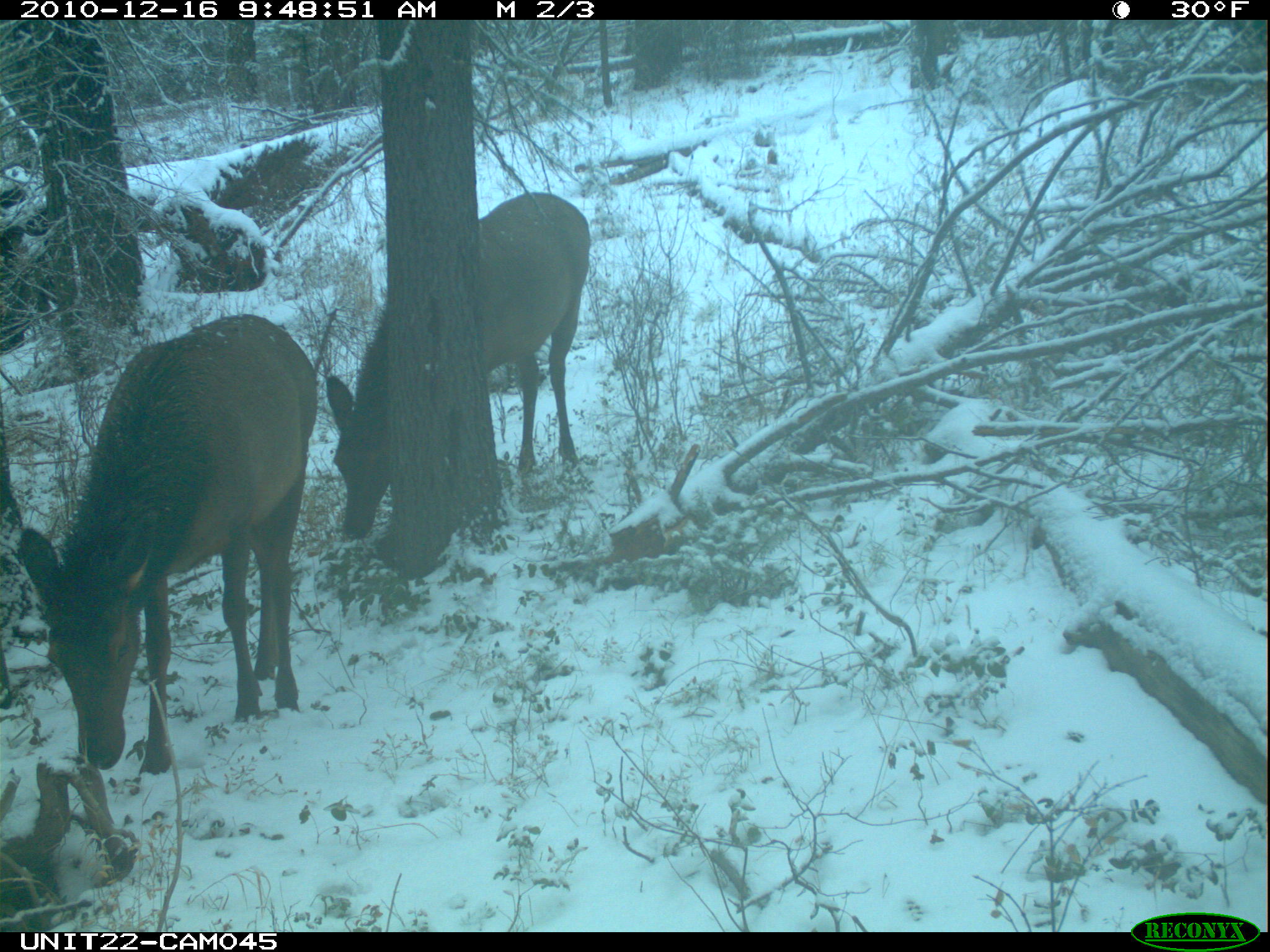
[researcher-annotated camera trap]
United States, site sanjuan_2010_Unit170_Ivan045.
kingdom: Animalia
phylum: Chordata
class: Mammalia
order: Artiodactyla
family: Cervidae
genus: Cervus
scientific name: Cervus elaphus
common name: red deer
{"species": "Cervus elaphus (red deer)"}